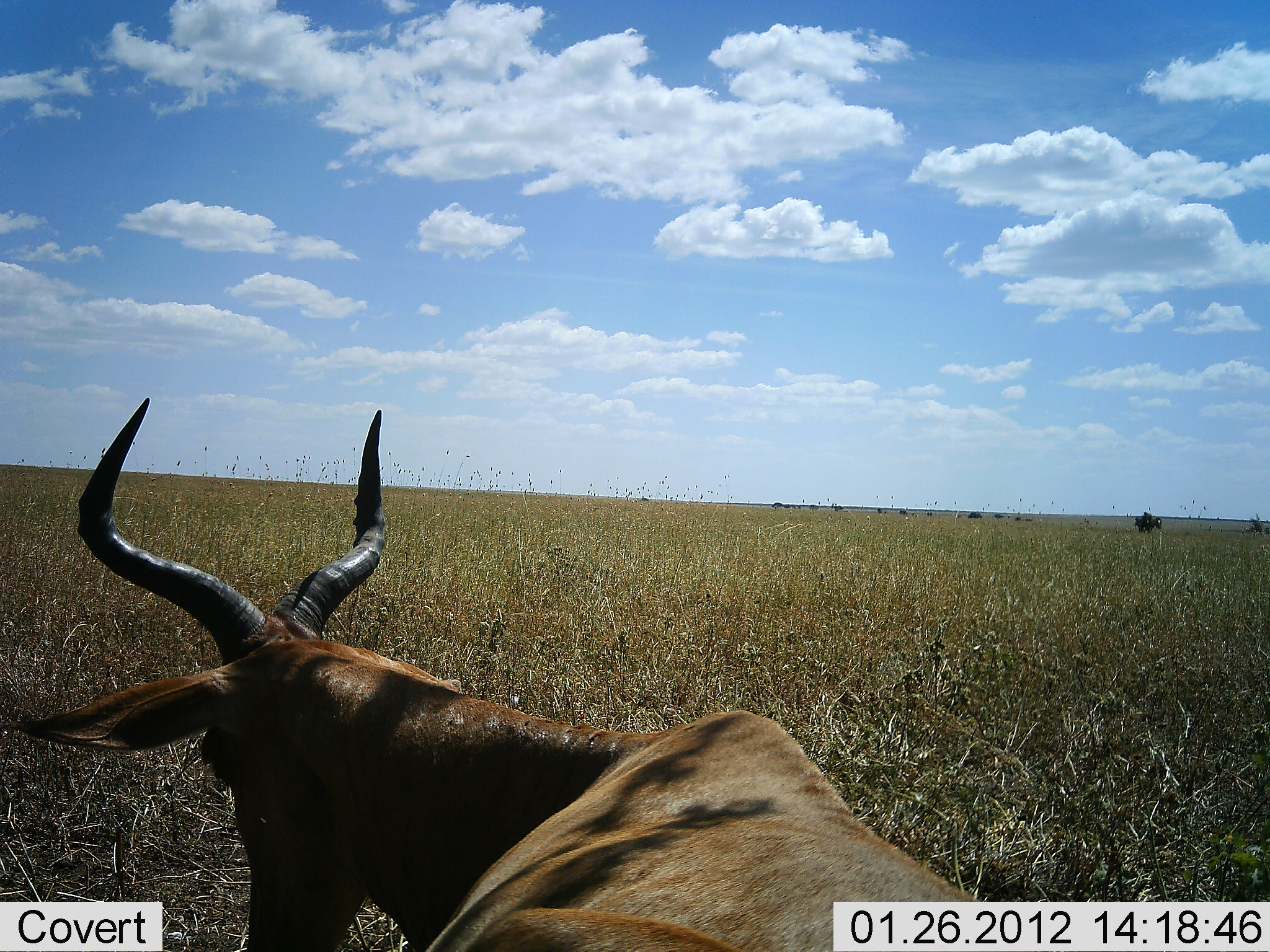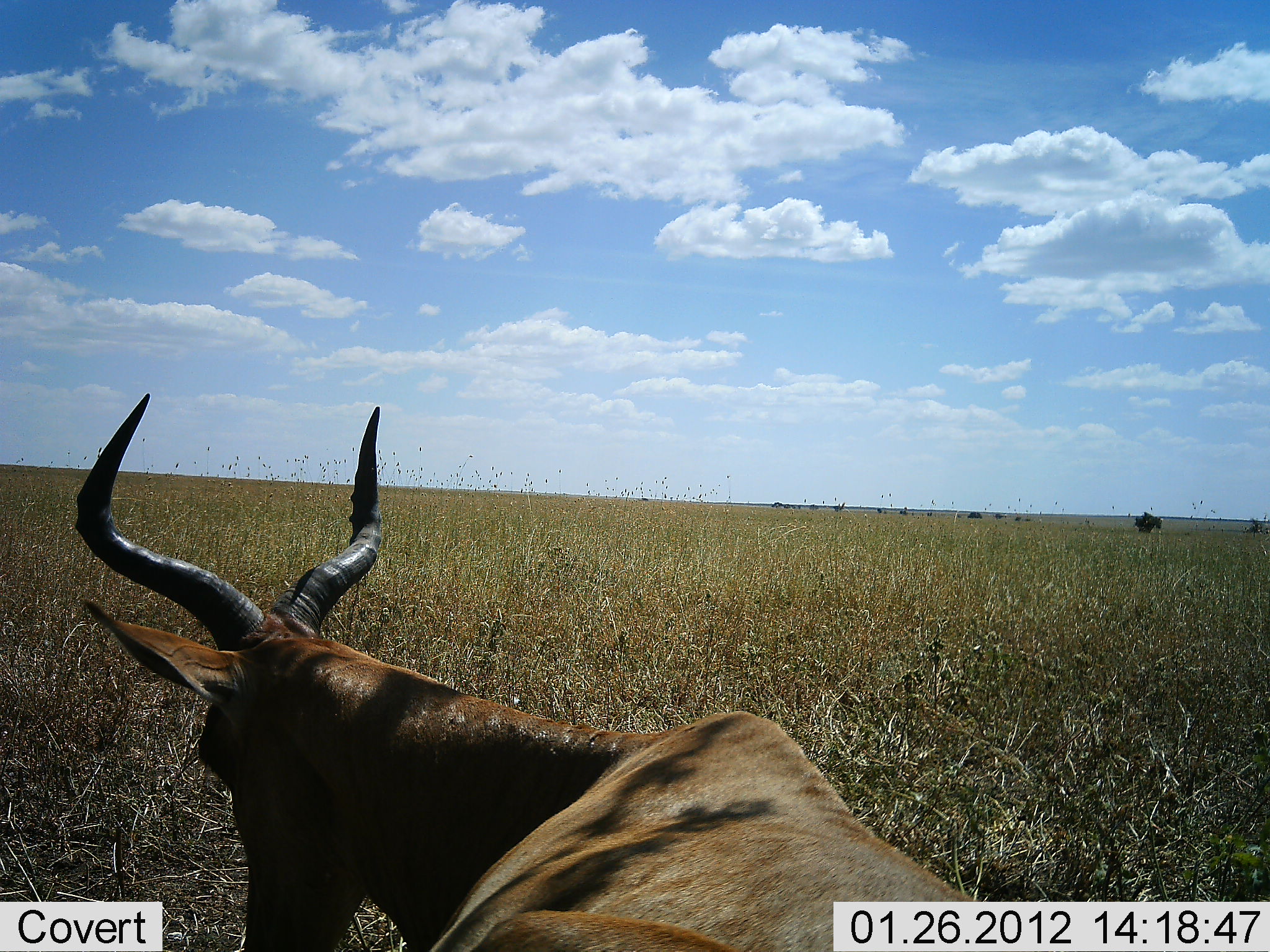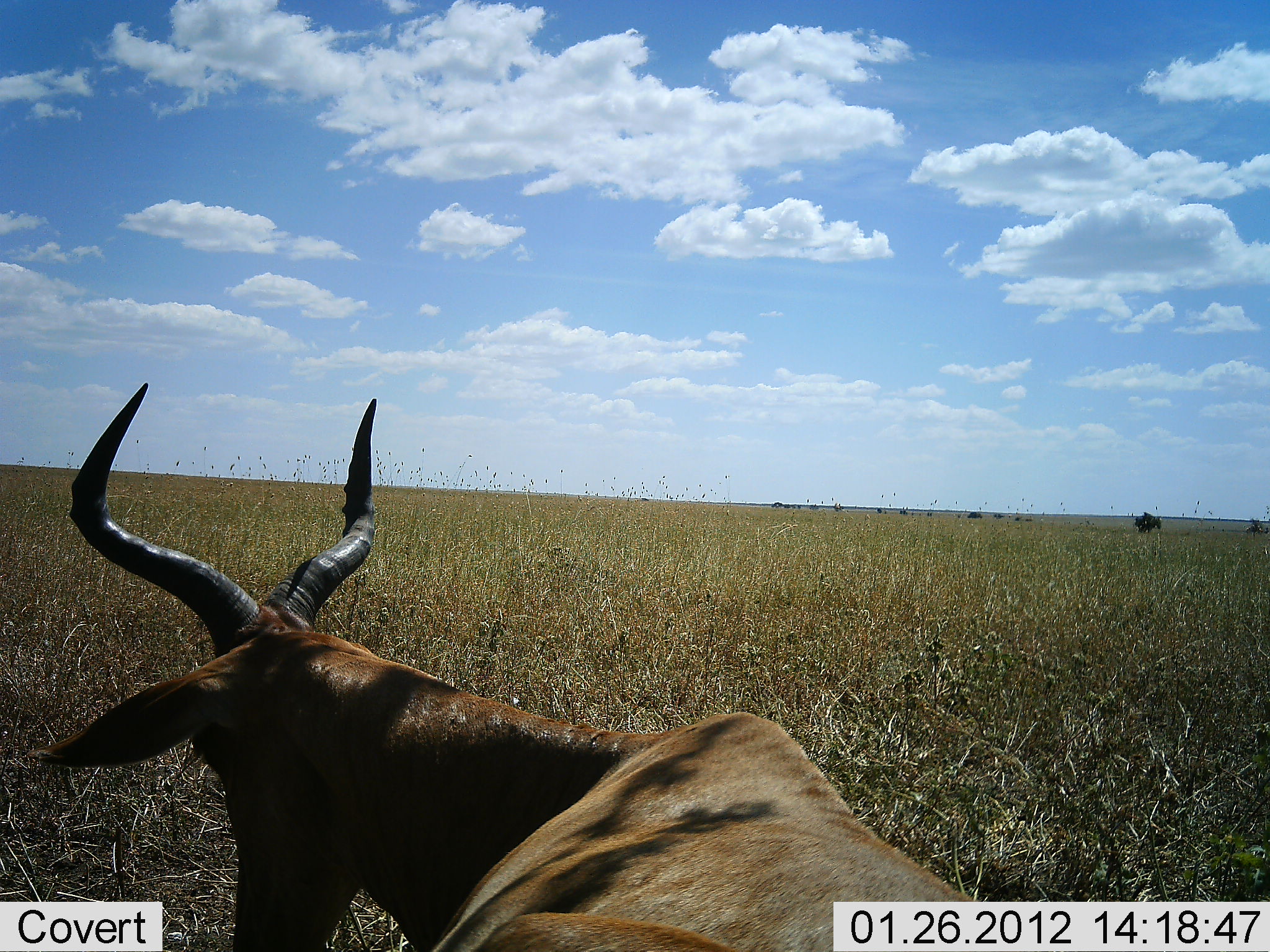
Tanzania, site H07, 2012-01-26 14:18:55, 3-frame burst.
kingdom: Animalia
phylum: Chordata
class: Mammalia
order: Artiodactyla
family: Bovidae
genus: Alcelaphus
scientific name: Alcelaphus buselaphus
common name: hartebeest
Hartebeest (Alcelaphus buselaphus), count 1. Behavior (volunteer vote fractions): standing 20%, resting 75%, moving 0%, interacting 0%. Young present (vote fraction): 0%. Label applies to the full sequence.